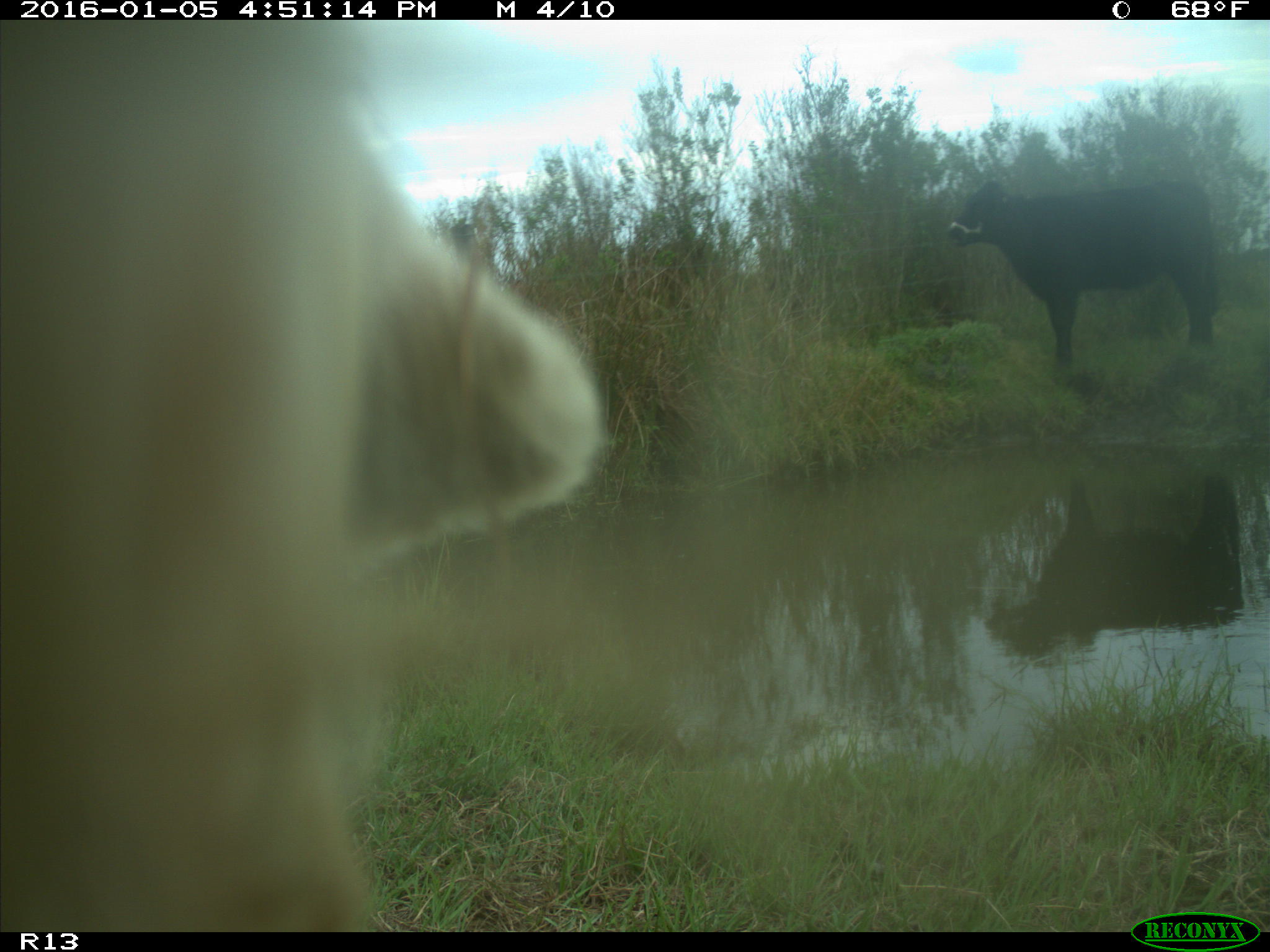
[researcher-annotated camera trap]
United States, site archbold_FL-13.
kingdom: Animalia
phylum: Chordata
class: Mammalia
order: Artiodactyla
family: Bovidae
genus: Bos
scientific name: Bos taurus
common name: domestic cow